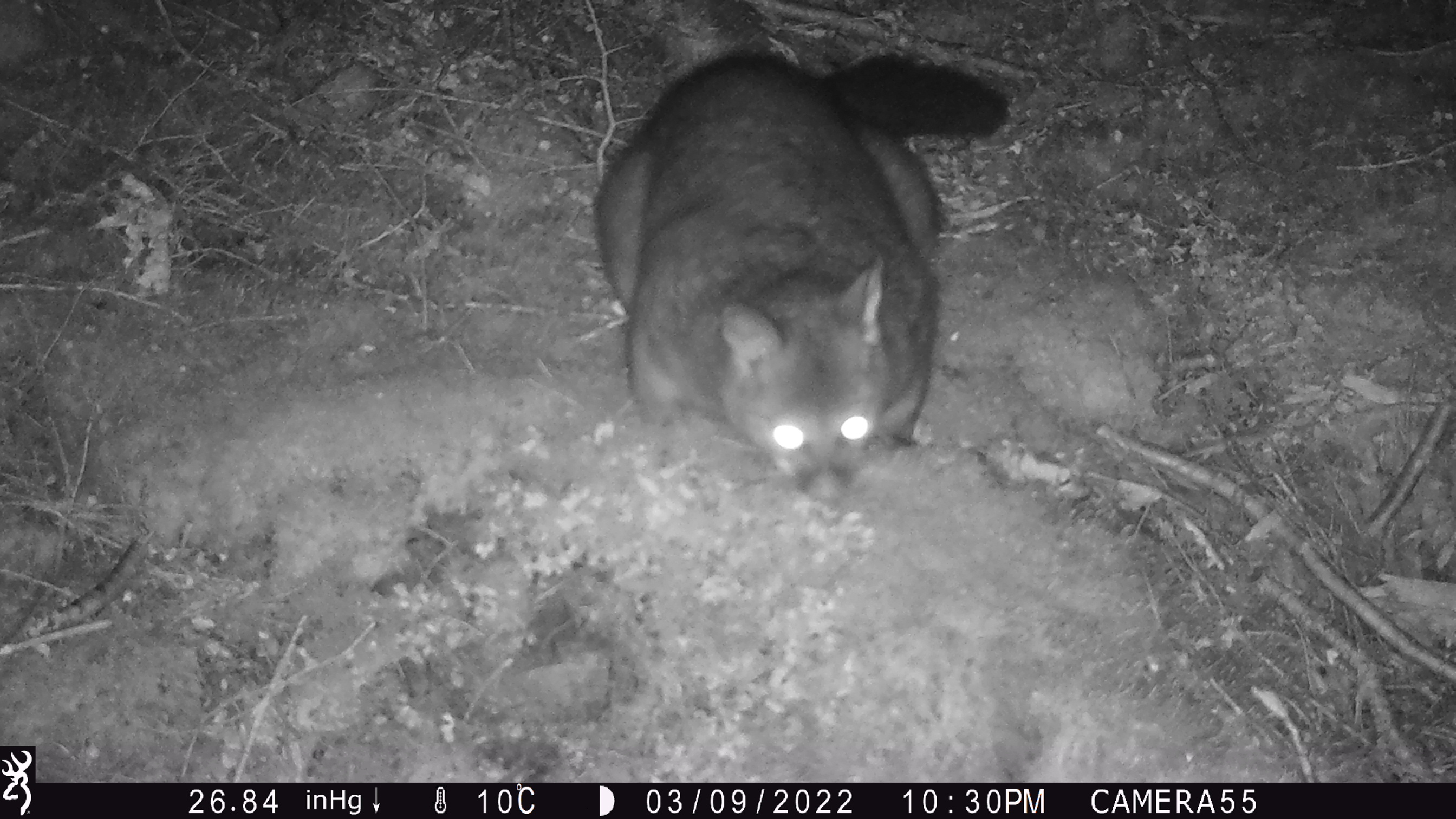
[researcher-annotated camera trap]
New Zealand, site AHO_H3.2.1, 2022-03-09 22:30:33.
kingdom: Animalia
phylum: Chordata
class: Mammalia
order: Diprotodontia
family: Phalangeridae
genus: Trichosurus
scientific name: Trichosurus vulpecula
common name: common brushtail possum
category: possum